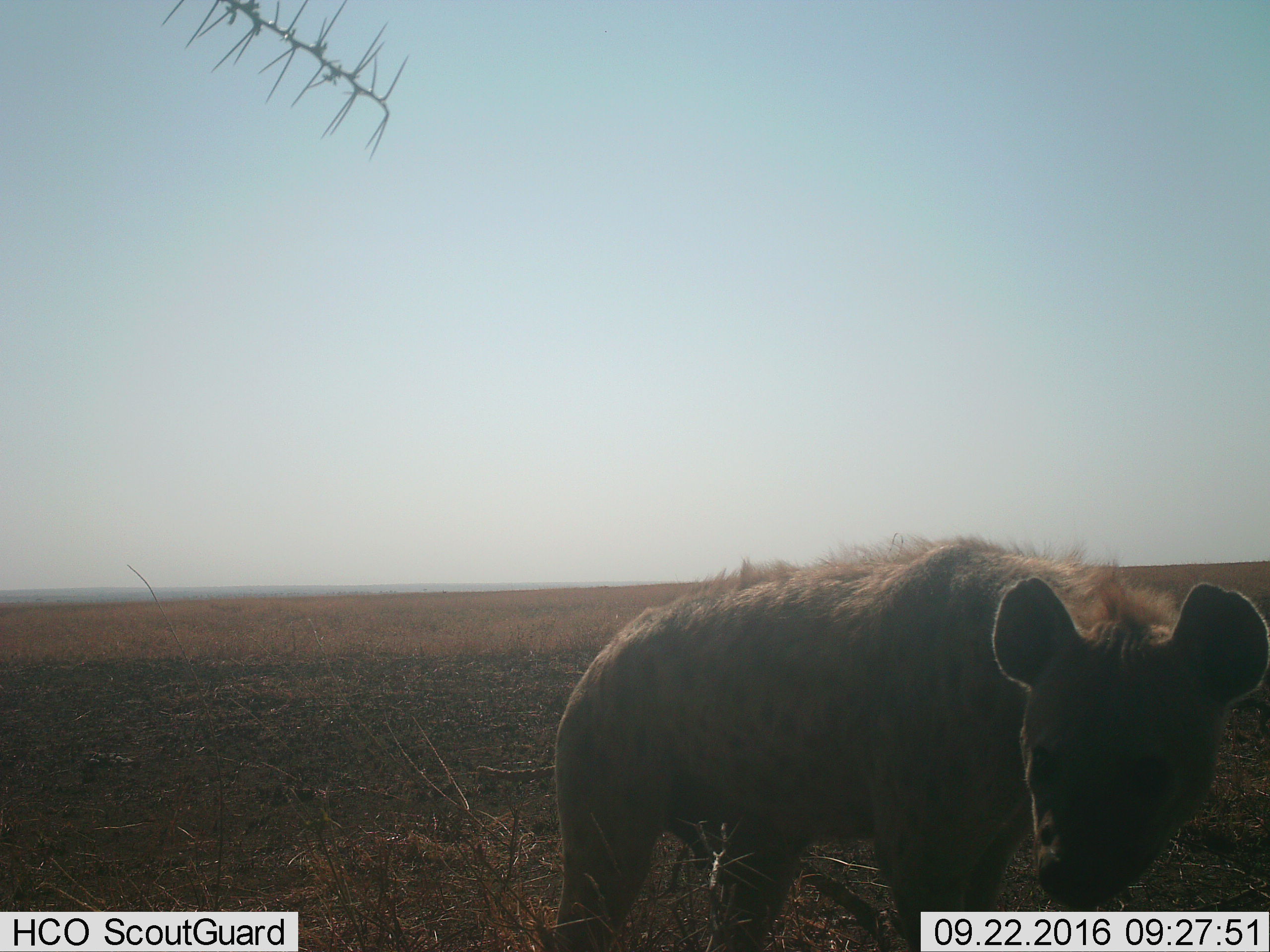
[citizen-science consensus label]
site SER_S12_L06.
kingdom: Animalia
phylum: Chordata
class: Mammalia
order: Carnivora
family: Hyaenidae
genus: Crocuta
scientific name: Crocuta crocuta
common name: spotted hyena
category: hyenaspotted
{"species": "hyenaspotted (spotted hyena) (Crocuta crocuta)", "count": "1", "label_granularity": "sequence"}